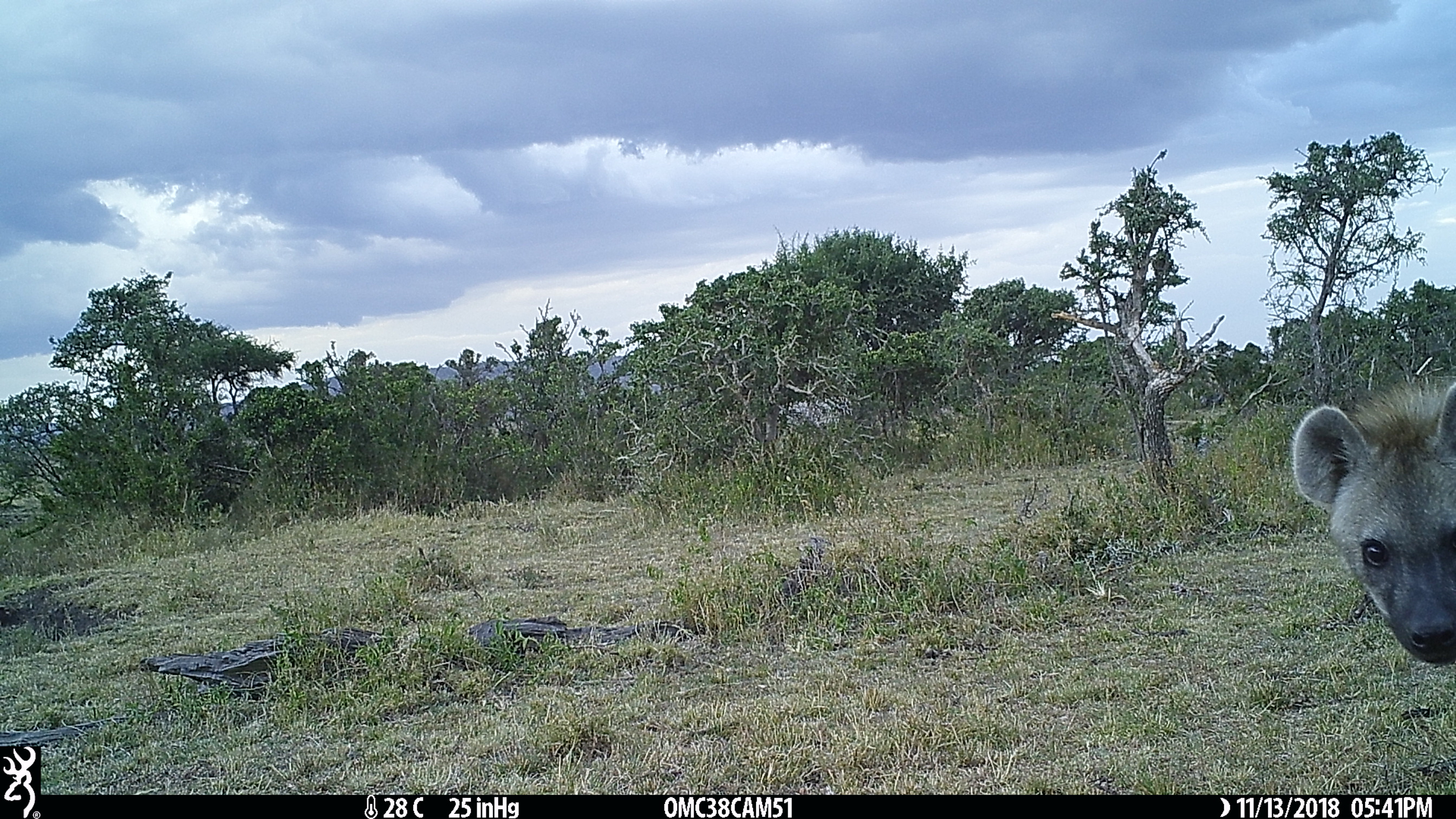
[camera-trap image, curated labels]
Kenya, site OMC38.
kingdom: Animalia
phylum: Chordata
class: Mammalia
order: Carnivora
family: Hyaenidae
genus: Crocuta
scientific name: Crocuta crocuta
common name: spotted hyena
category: hyena spotted